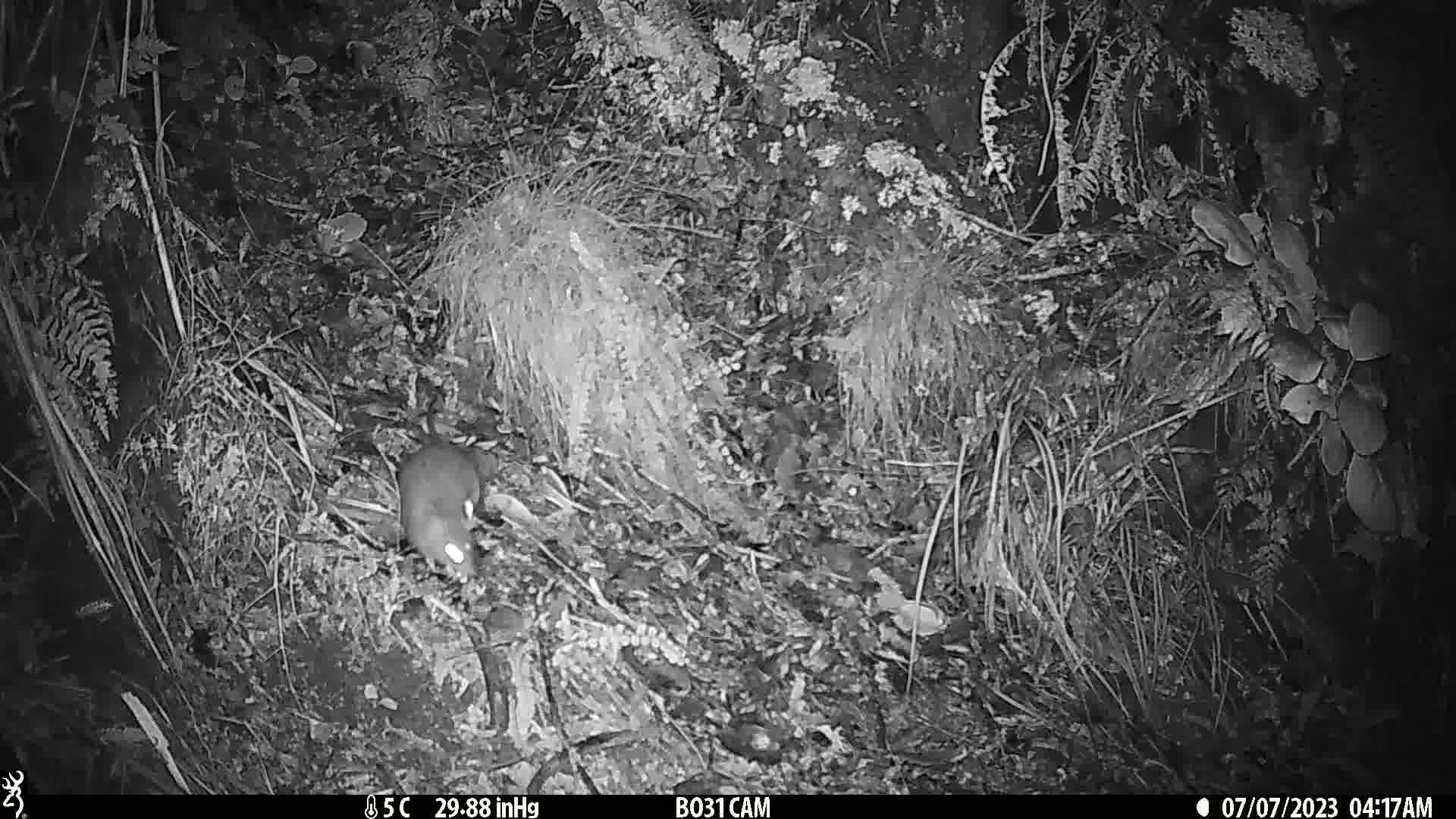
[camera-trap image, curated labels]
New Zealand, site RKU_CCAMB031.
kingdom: Animalia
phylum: Chordata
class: Mammalia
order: Rodentia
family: Muridae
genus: Rattus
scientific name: Rattus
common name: rat